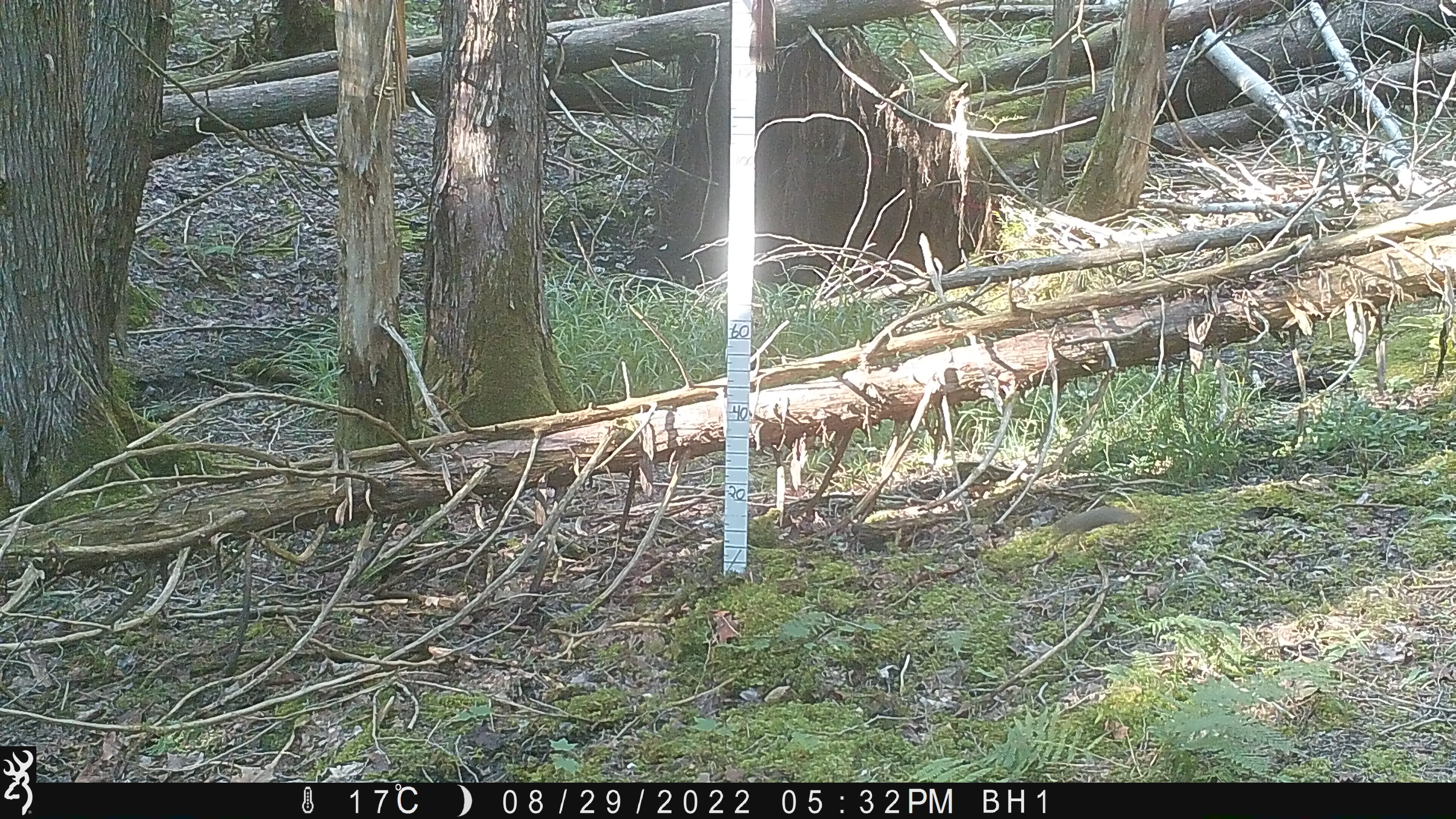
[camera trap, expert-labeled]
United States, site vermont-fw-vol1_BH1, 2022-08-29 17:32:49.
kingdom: Animalia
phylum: Chordata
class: Mammalia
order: Rodentia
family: Sciuridae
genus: Tamiasciurus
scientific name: Tamiasciurus hudsonicus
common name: red squirrel